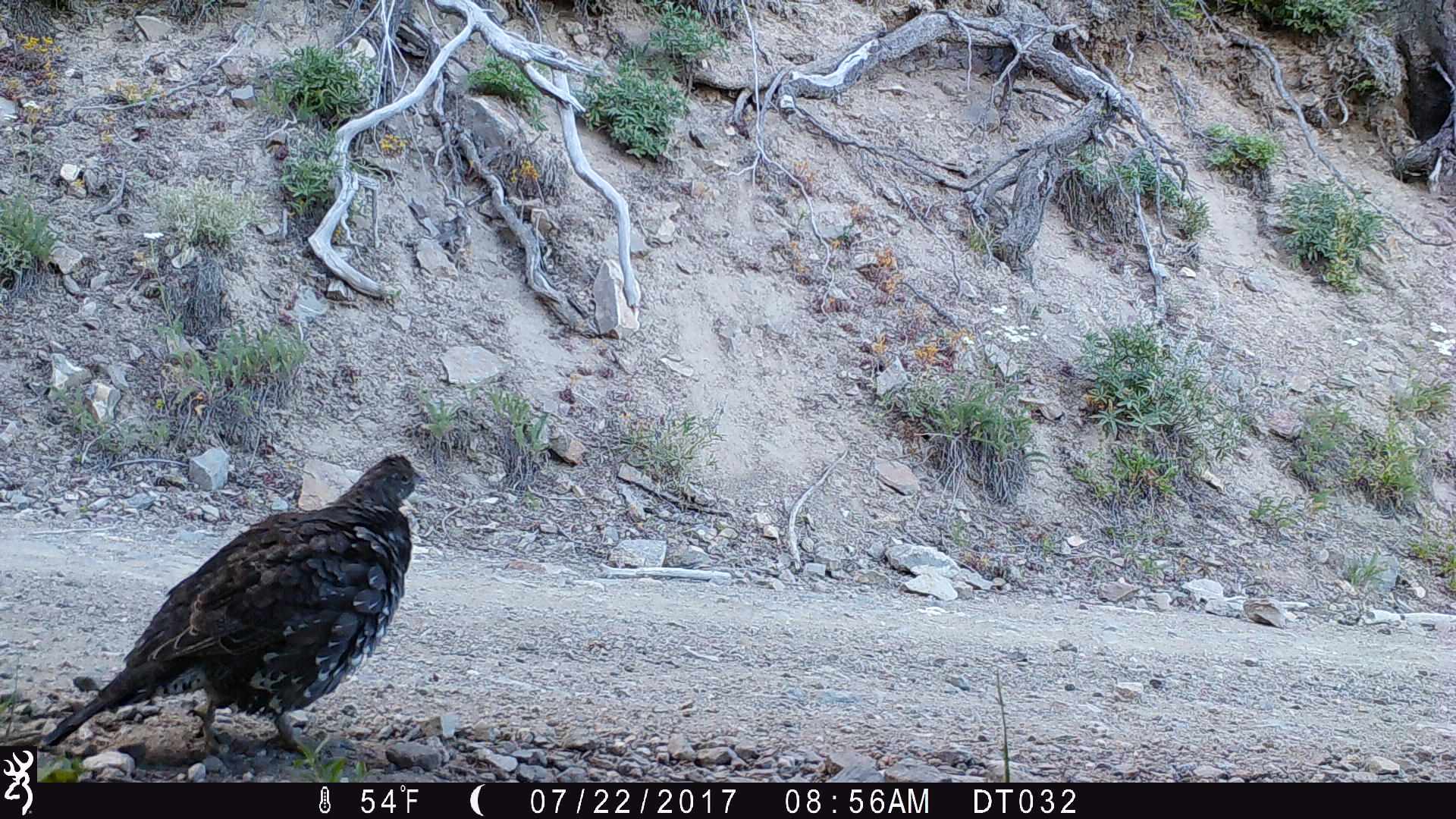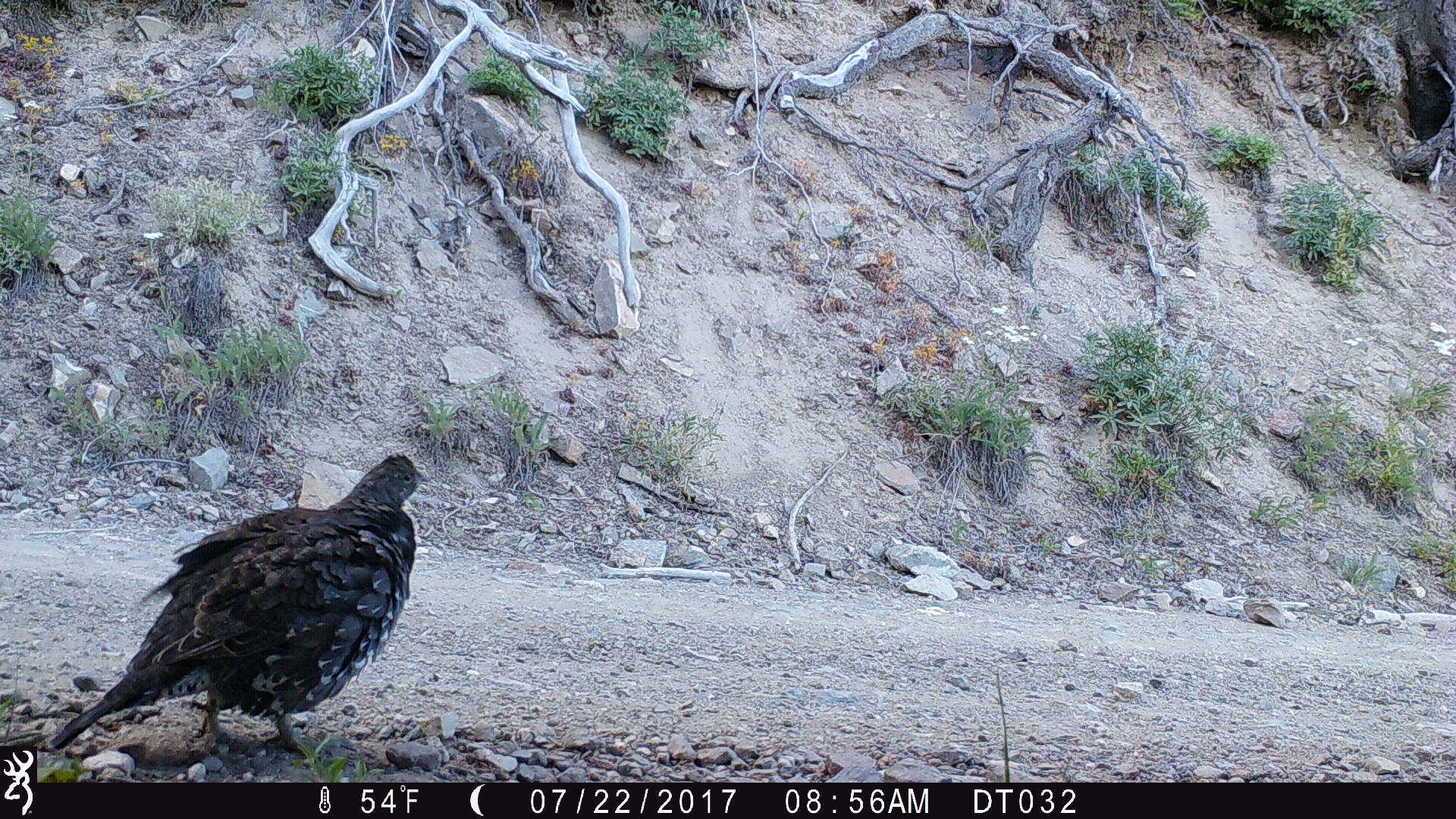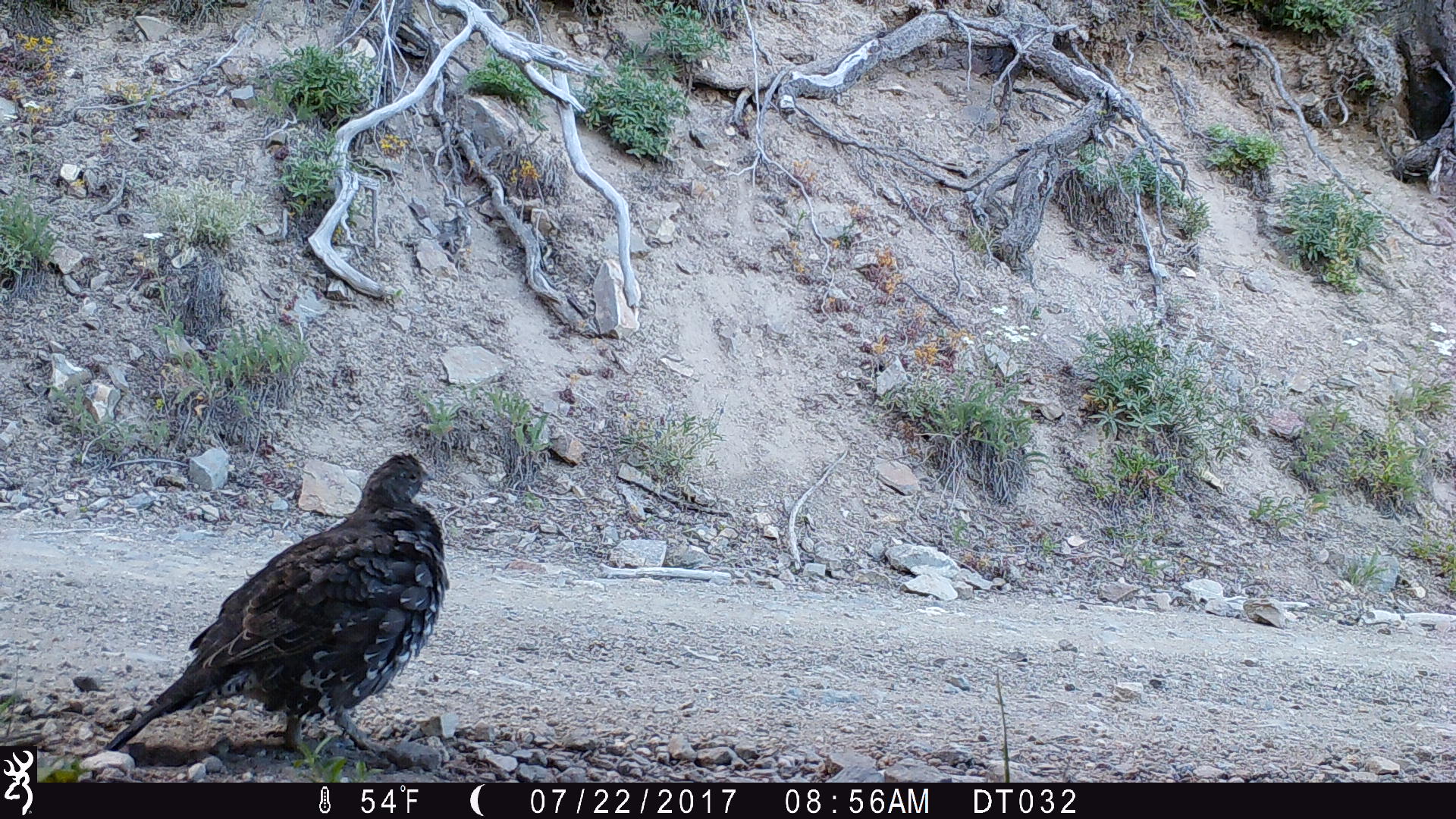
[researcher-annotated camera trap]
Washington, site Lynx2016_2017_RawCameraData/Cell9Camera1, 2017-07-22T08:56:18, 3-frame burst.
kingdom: Animalia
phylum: Chordata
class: Aves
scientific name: Aves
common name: birds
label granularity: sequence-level